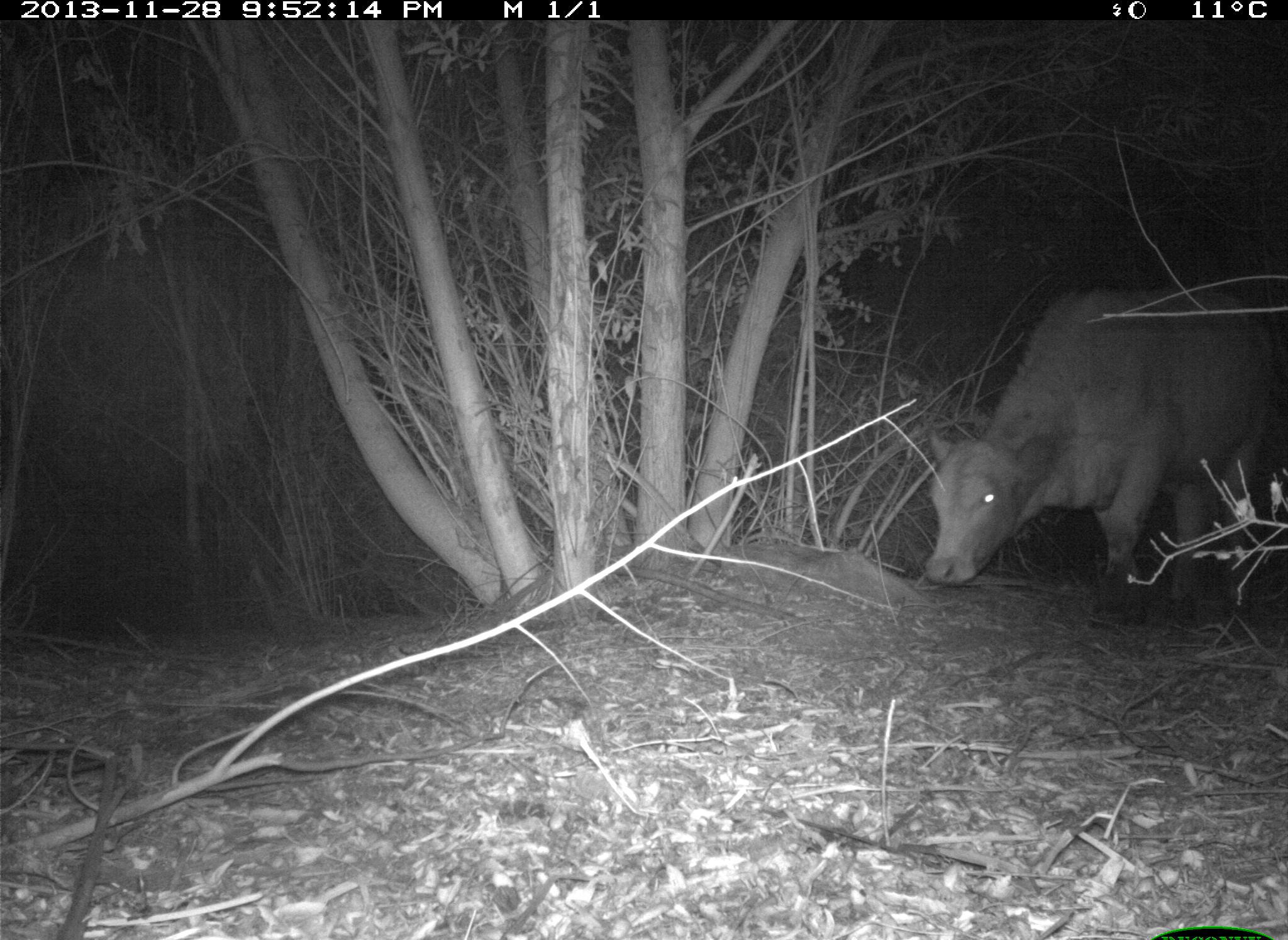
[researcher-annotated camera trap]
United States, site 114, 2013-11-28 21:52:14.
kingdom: Animalia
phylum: Chordata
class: Mammalia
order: Artiodactyla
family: Bovidae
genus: Bos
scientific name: Bos taurus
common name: cow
Cow (Bos taurus).